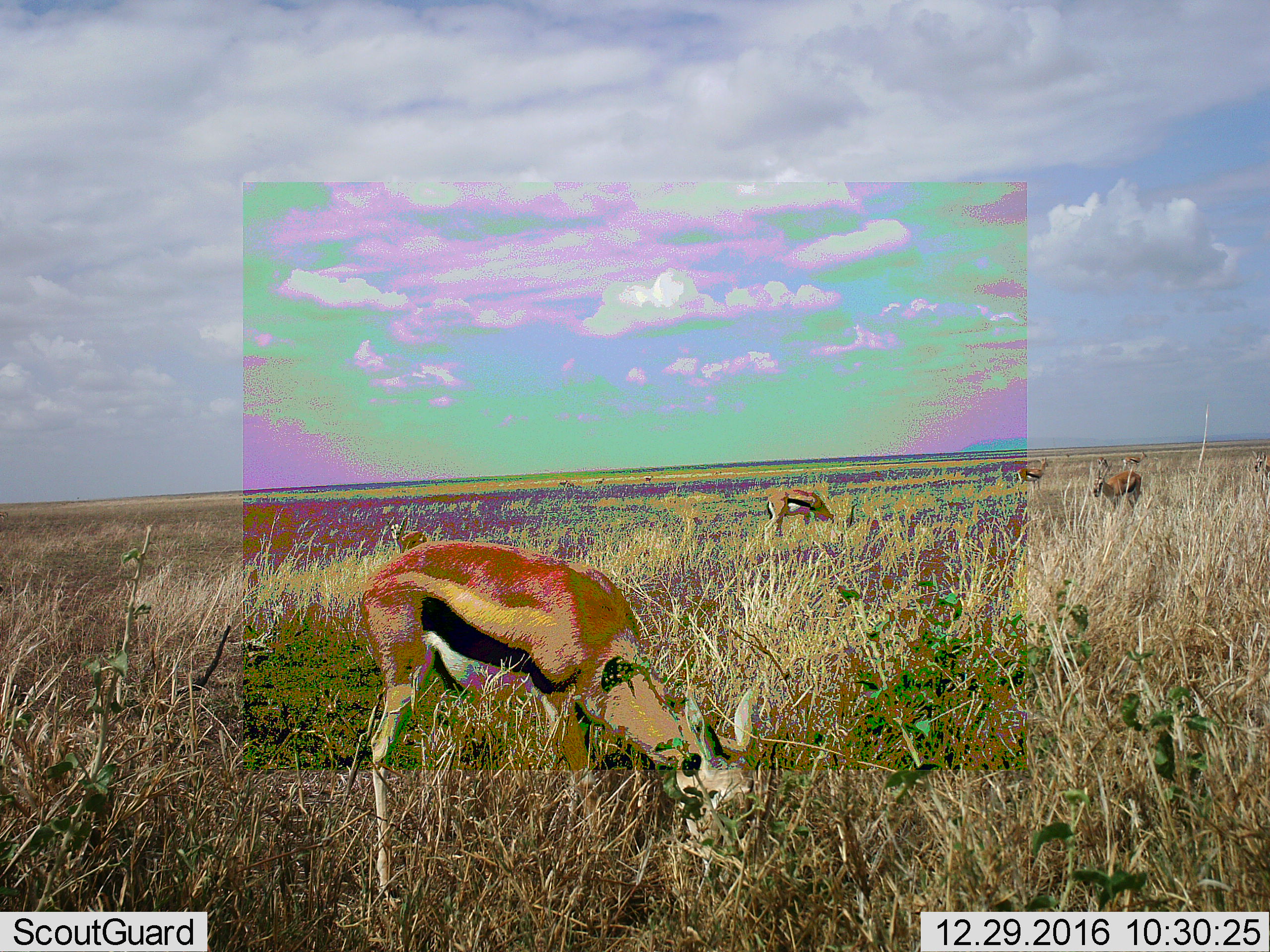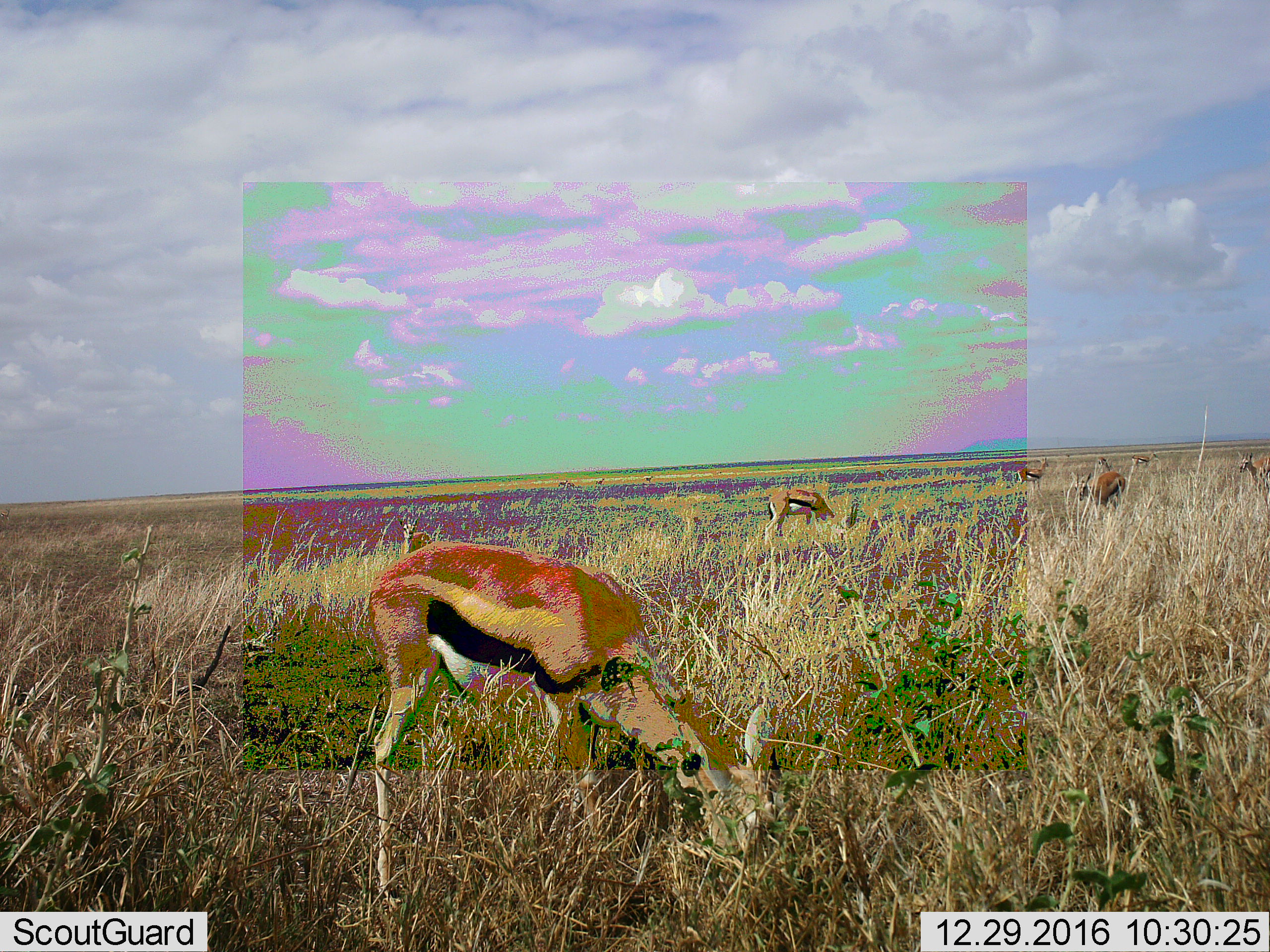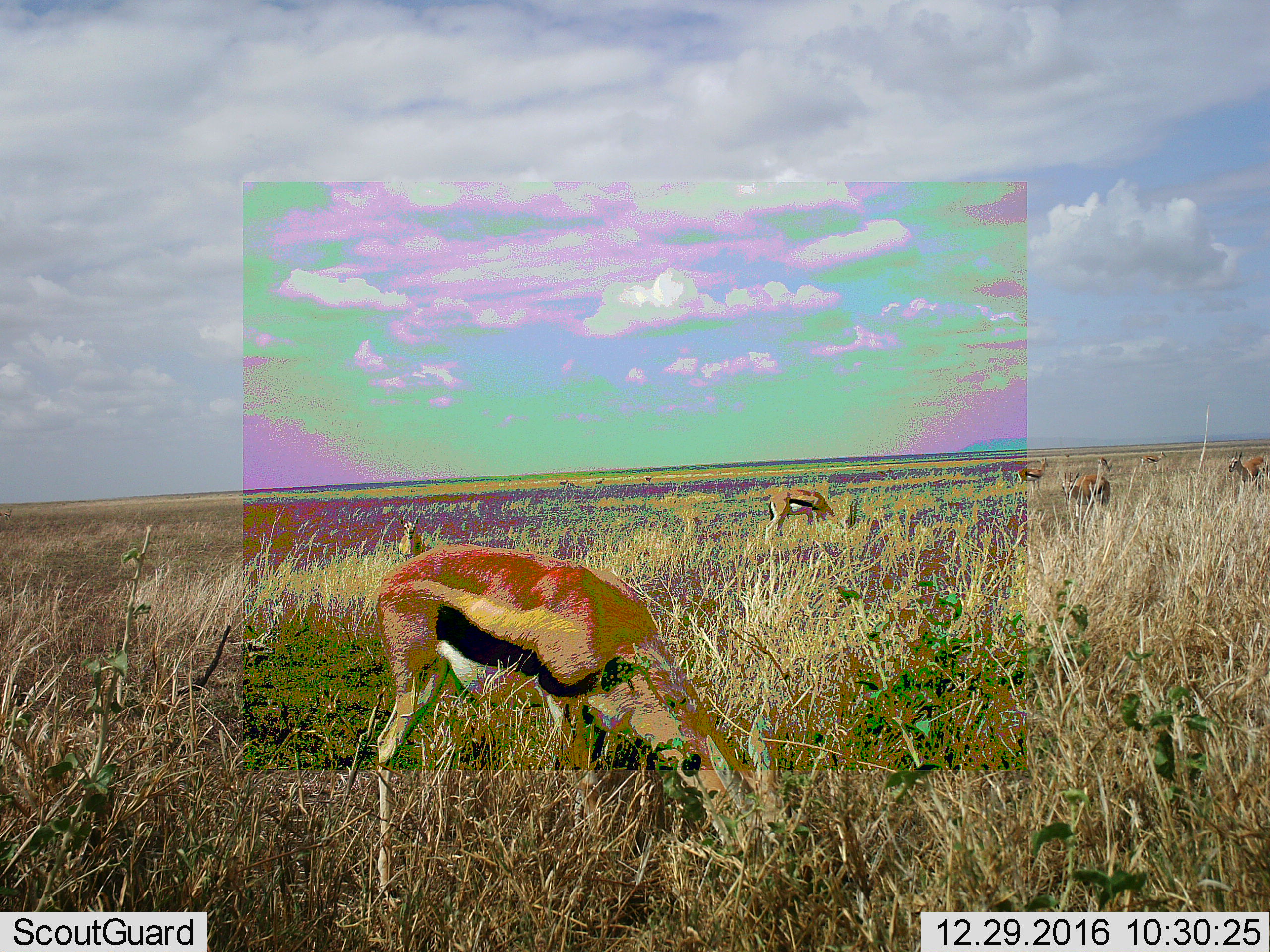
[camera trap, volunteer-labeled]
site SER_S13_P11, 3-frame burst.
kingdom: Animalia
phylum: Chordata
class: Mammalia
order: Artiodactyla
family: Bovidae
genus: Eudorcas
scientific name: Eudorcas thomsonii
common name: thomson's gazelle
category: gazellethomsons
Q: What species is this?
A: Gazellethomsons (thomson's gazelle) (Eudorcas thomsonii).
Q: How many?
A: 11-50.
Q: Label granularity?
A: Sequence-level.